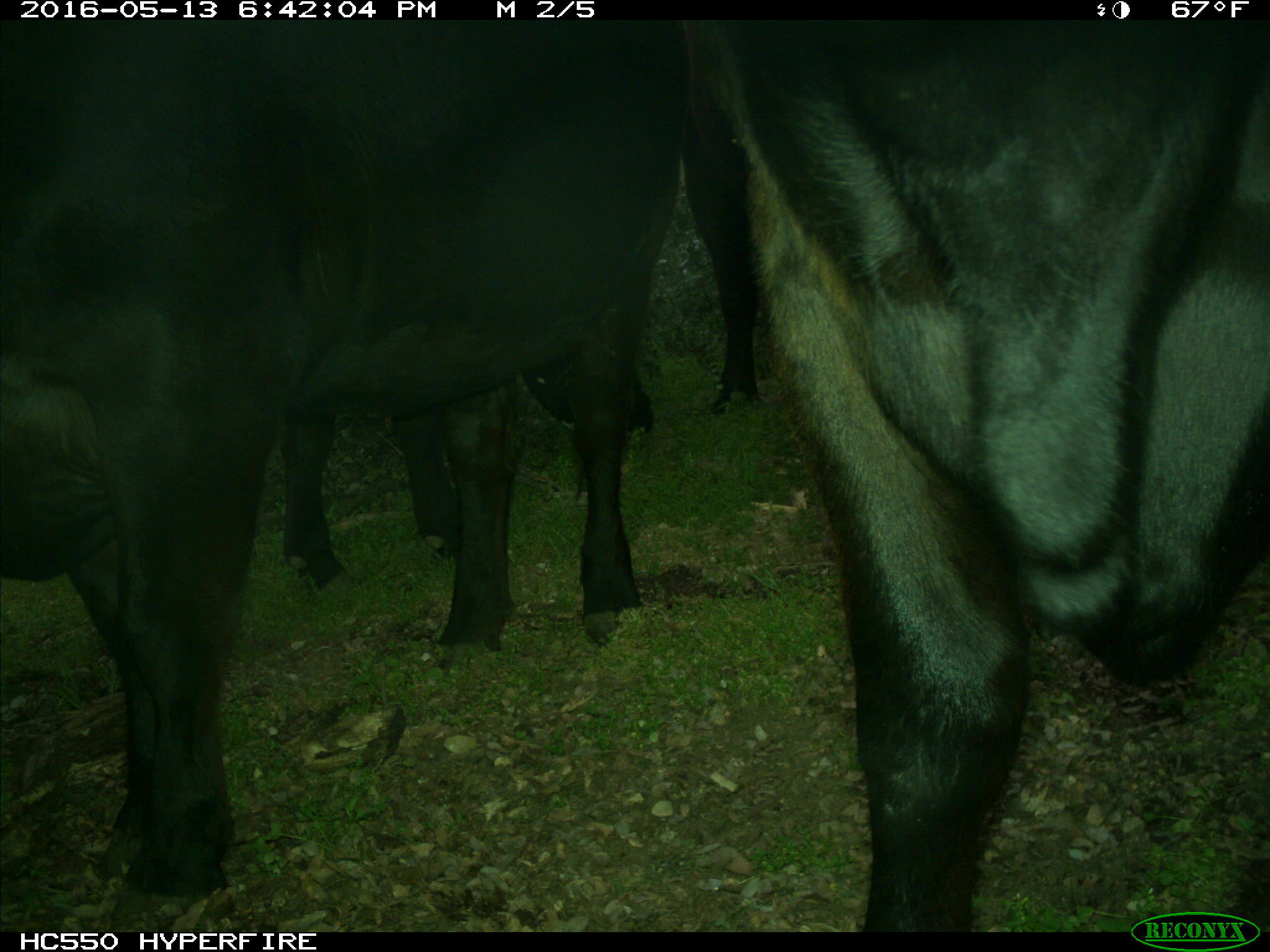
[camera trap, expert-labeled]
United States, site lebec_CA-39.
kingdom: Animalia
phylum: Chordata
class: Mammalia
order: Artiodactyla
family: Bovidae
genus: Bos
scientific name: Bos taurus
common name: domestic cow